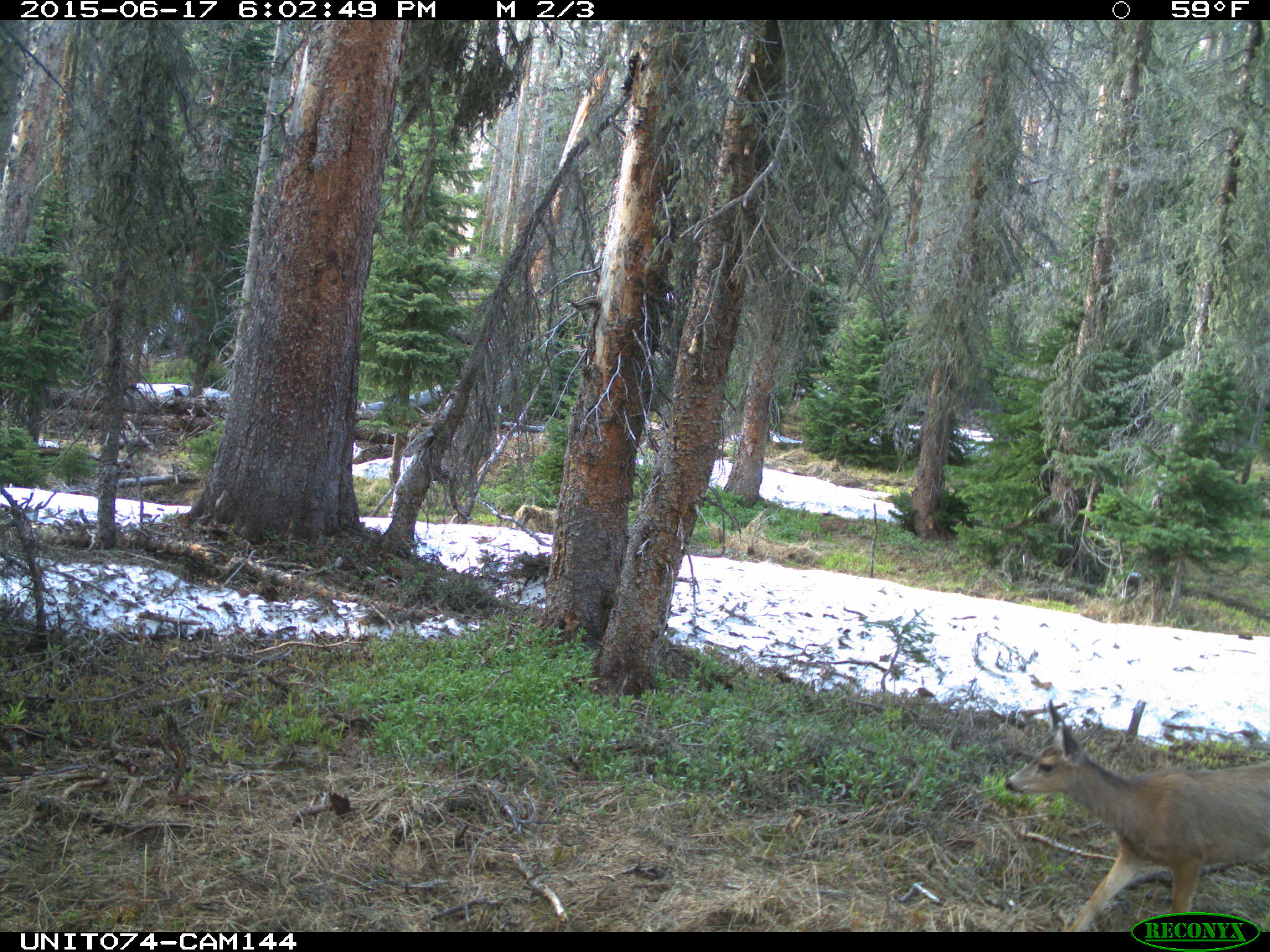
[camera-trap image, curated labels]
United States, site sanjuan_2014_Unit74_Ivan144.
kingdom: Animalia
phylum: Chordata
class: Mammalia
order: Artiodactyla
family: Cervidae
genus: Odocoileus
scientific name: Odocoileus hemionus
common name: mule deer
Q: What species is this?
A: Odocoileus hemionus (mule deer).